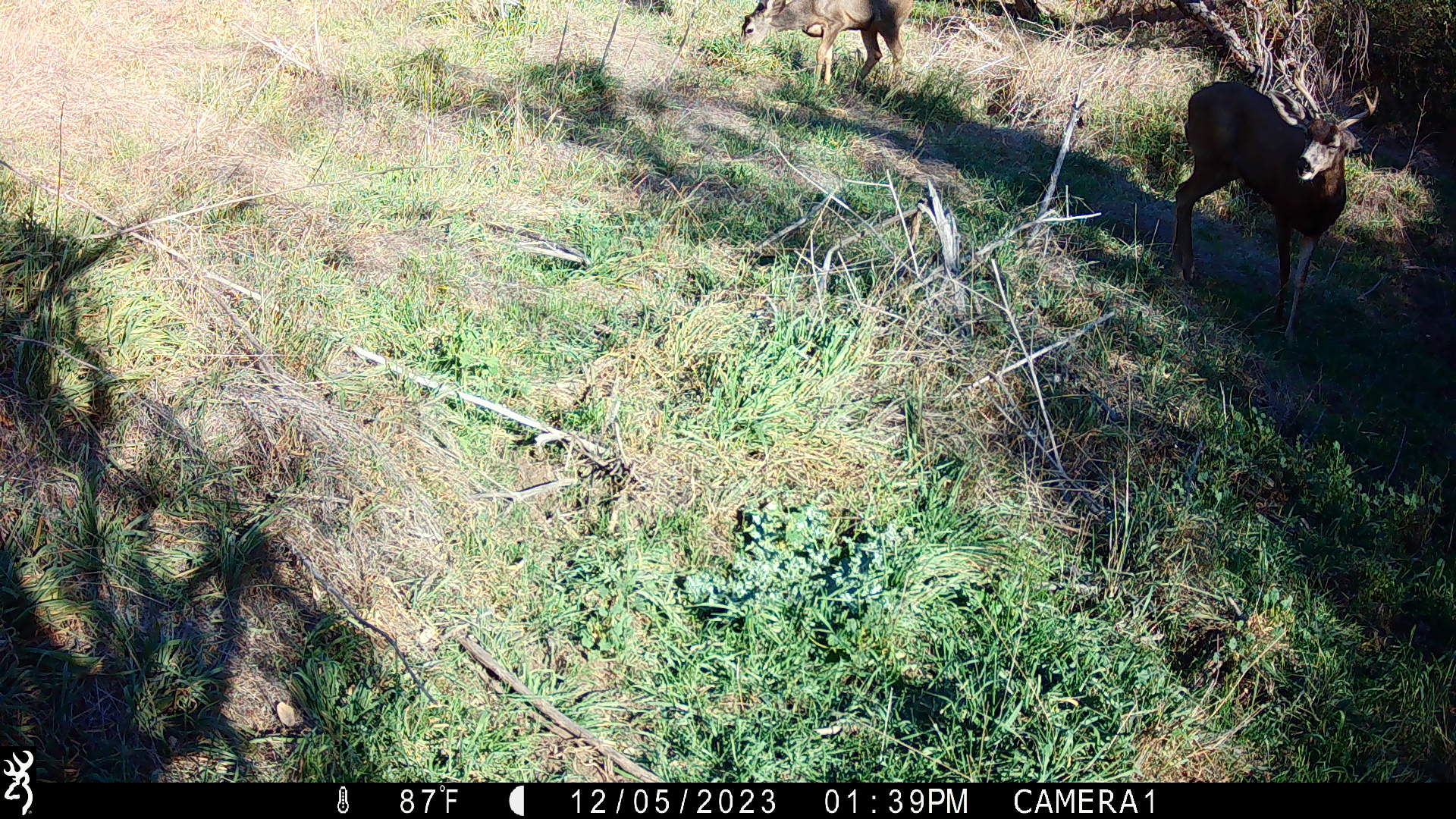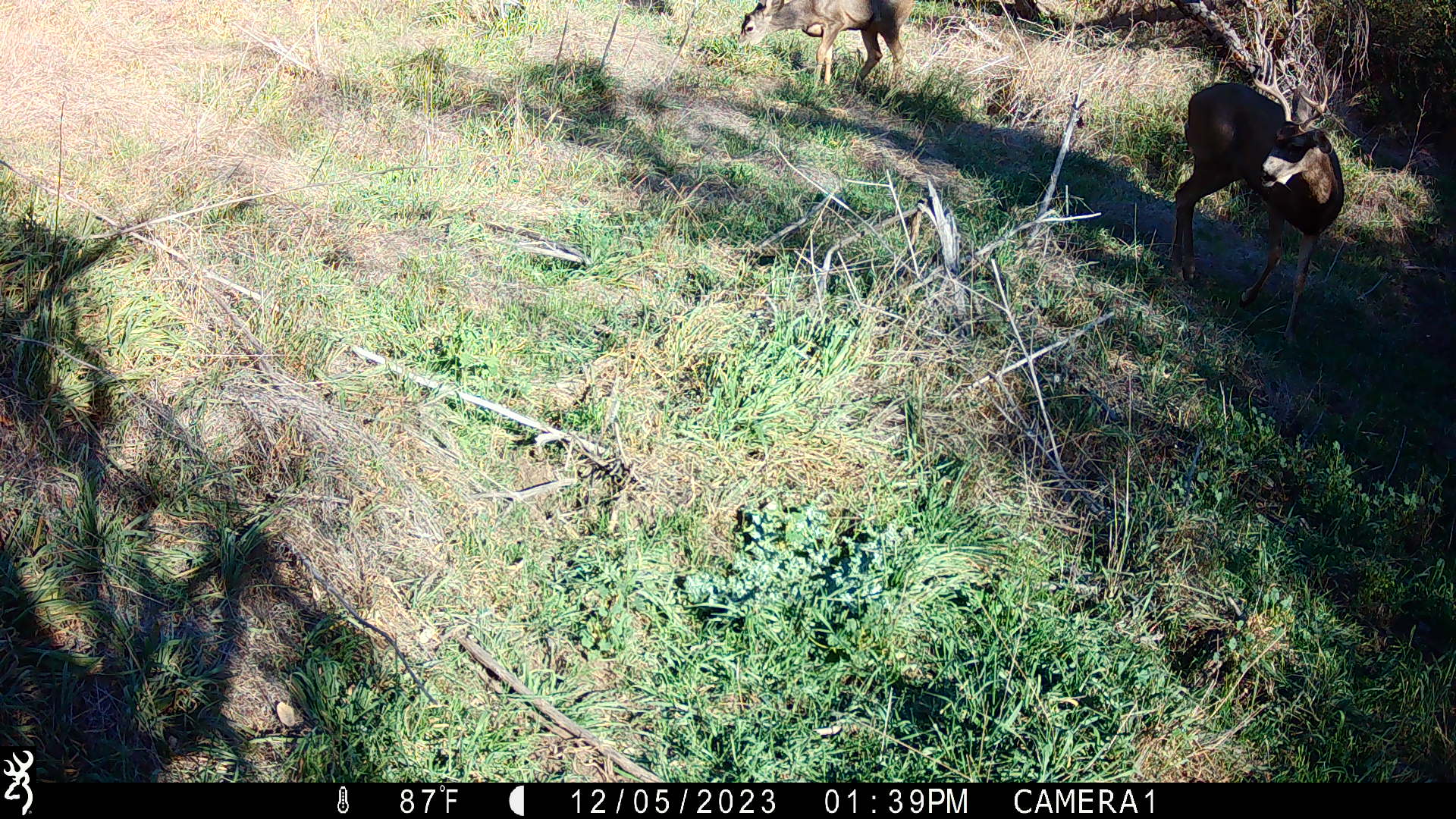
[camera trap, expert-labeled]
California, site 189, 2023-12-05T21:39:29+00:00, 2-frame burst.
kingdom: Animalia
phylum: Chordata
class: Mammalia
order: Artiodactyla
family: Cervidae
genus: Odocoileus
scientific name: Odocoileus hemionus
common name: mule deer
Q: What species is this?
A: Mule deer (Odocoileus hemionus).